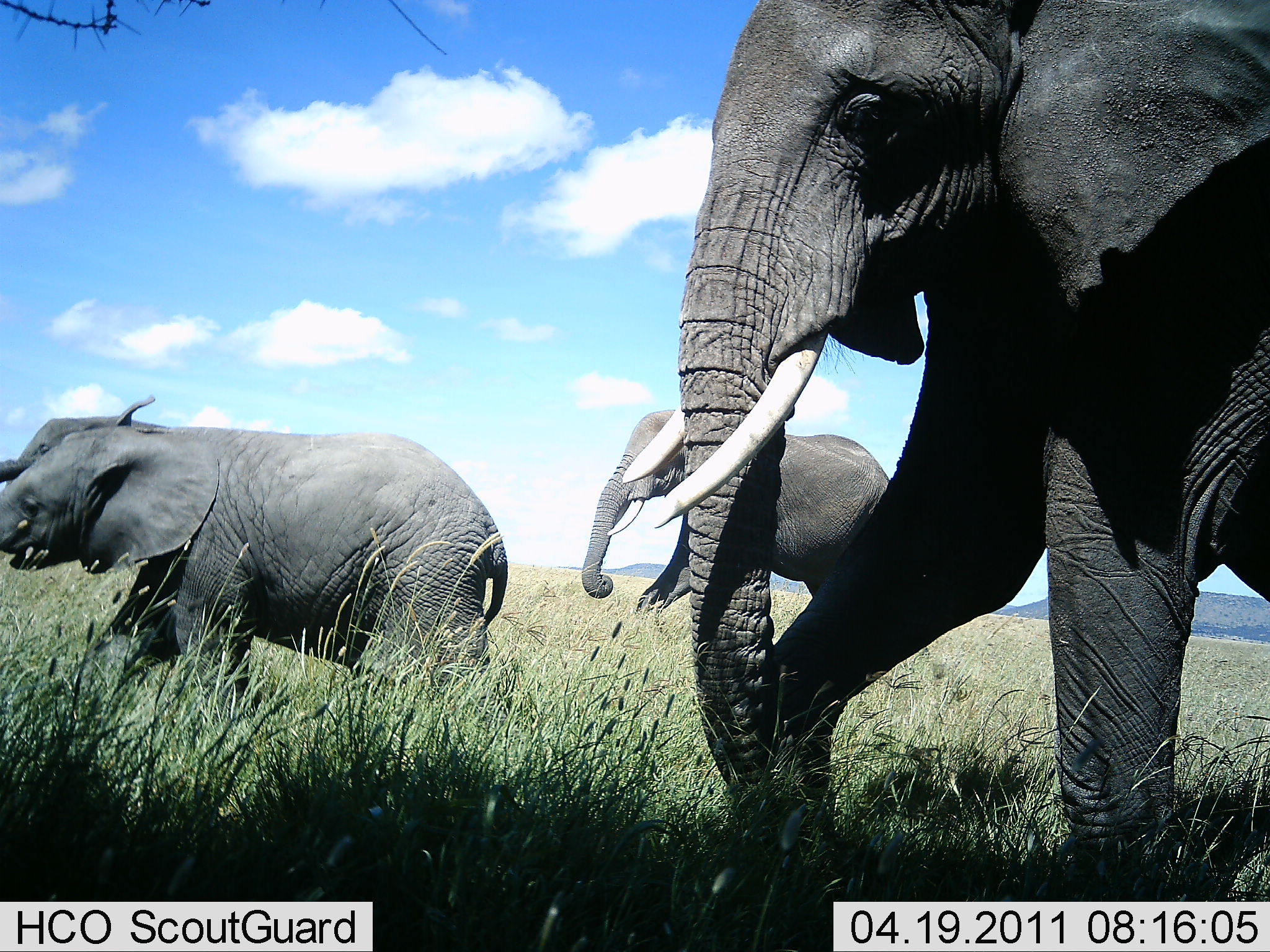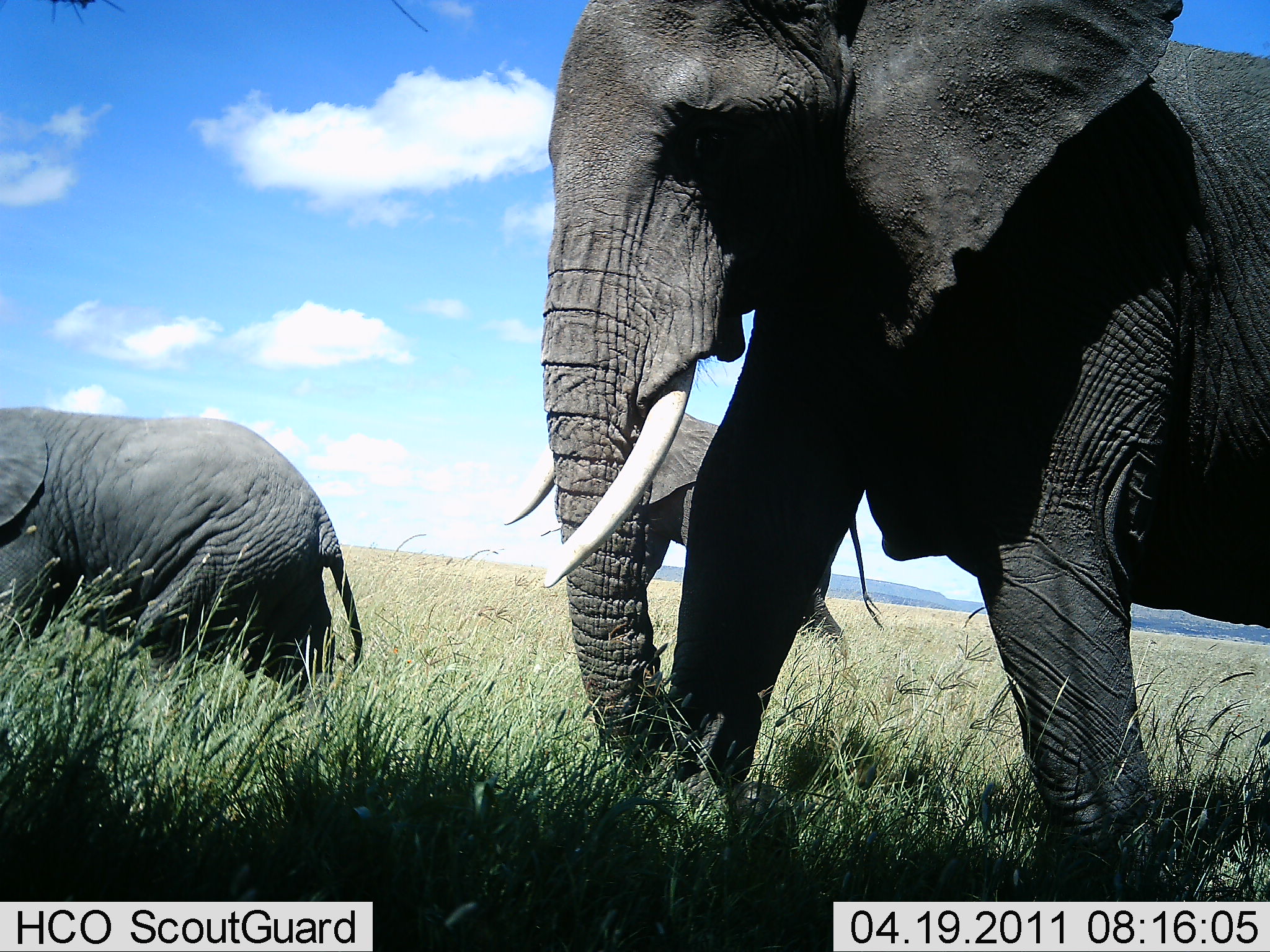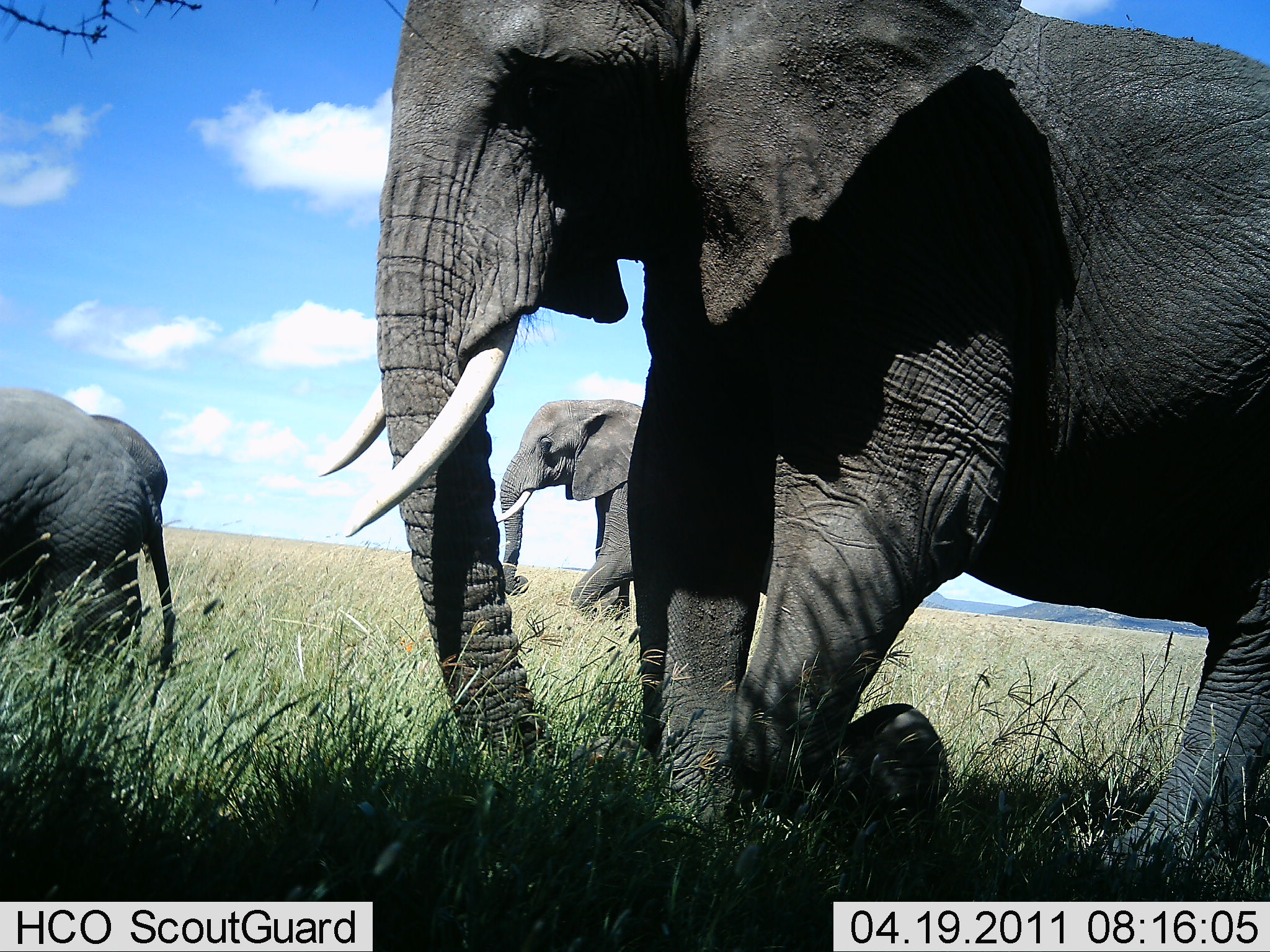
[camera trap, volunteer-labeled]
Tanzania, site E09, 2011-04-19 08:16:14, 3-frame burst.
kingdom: Animalia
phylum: Chordata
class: Mammalia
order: Proboscidea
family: Elephantidae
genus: Loxodonta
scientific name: Loxodonta africana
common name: african bush elephant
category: elephant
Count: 3.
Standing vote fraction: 8%.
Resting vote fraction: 0%.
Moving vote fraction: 92%.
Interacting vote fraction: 0%.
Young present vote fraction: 25%.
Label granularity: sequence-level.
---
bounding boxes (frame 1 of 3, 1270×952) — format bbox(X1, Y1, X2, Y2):
animal: bbox(622, 2, 1268, 866); bbox(0, 398, 508, 712); bbox(578, 405, 889, 606); bbox(2, 417, 178, 482)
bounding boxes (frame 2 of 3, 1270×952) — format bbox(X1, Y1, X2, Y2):
animal: bbox(505, 0, 1270, 896); bbox(2, 390, 366, 731); bbox(633, 394, 889, 655)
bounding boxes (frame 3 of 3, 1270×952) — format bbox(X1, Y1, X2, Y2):
animal: bbox(316, 2, 1270, 899); bbox(0, 382, 181, 685); bbox(497, 395, 648, 616); bbox(89, 406, 169, 517)